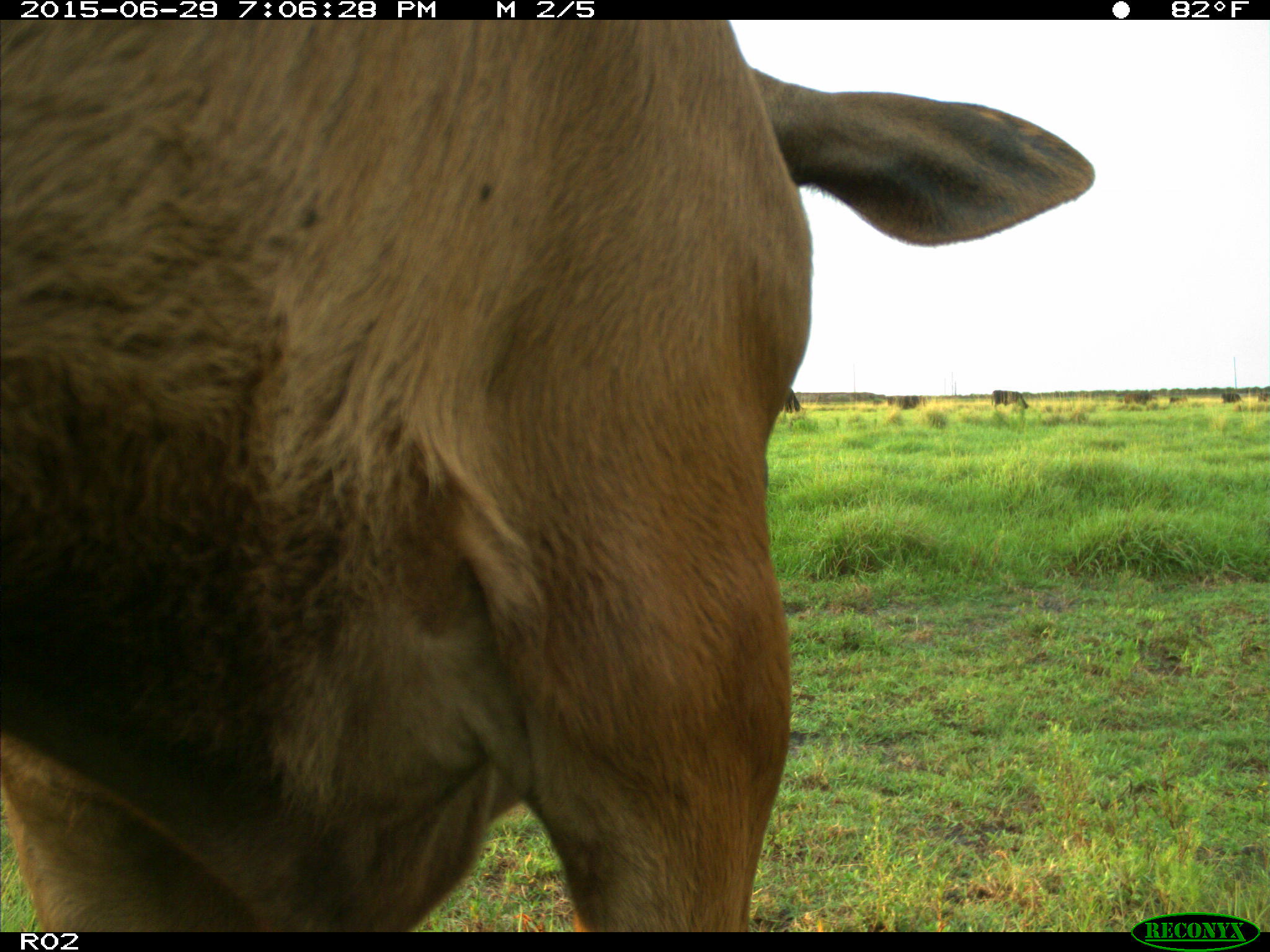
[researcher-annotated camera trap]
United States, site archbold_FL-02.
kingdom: Animalia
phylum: Chordata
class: Mammalia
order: Artiodactyla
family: Bovidae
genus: Bos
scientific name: Bos taurus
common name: domestic cow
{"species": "Bos taurus (domestic cow)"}